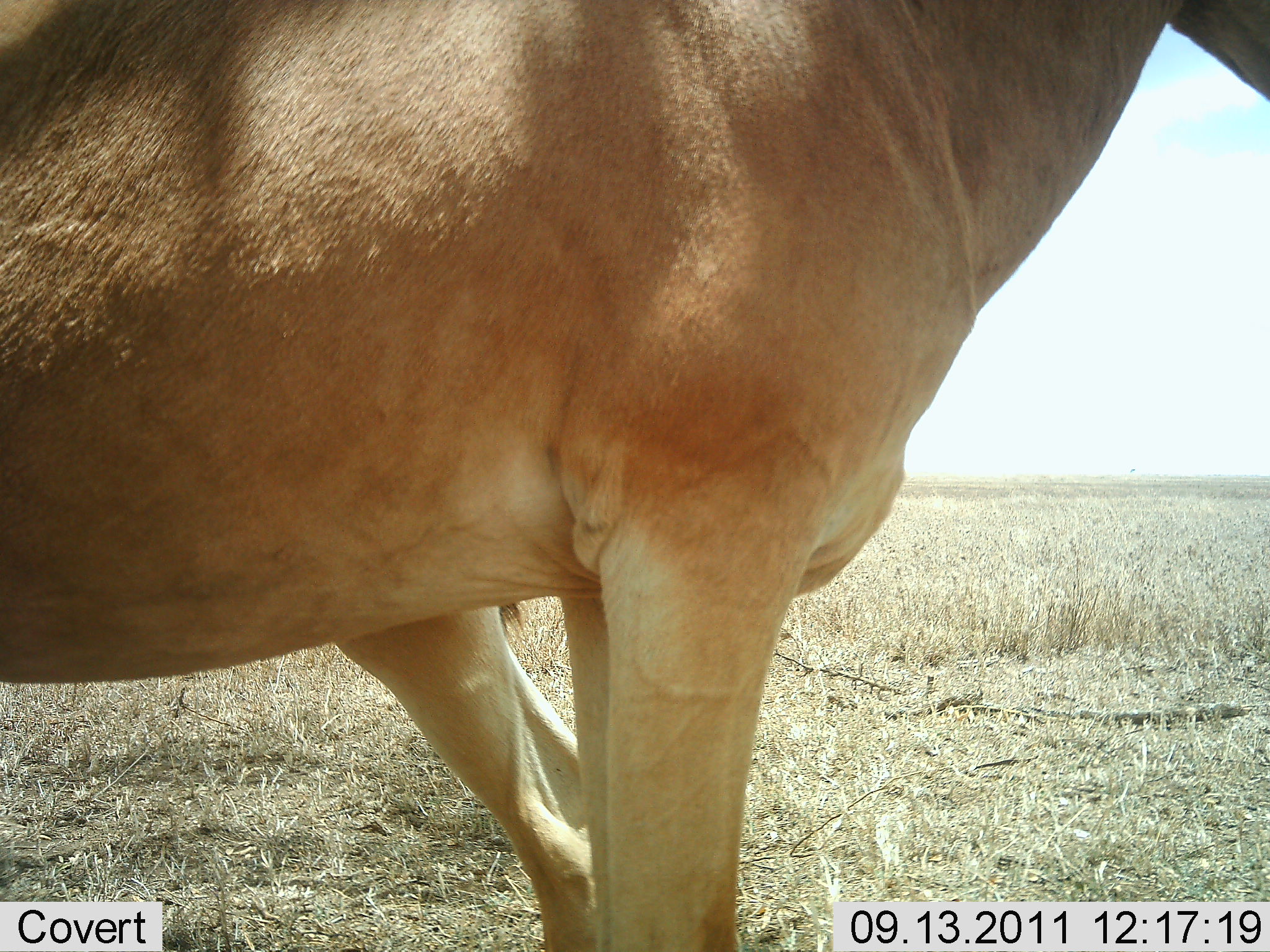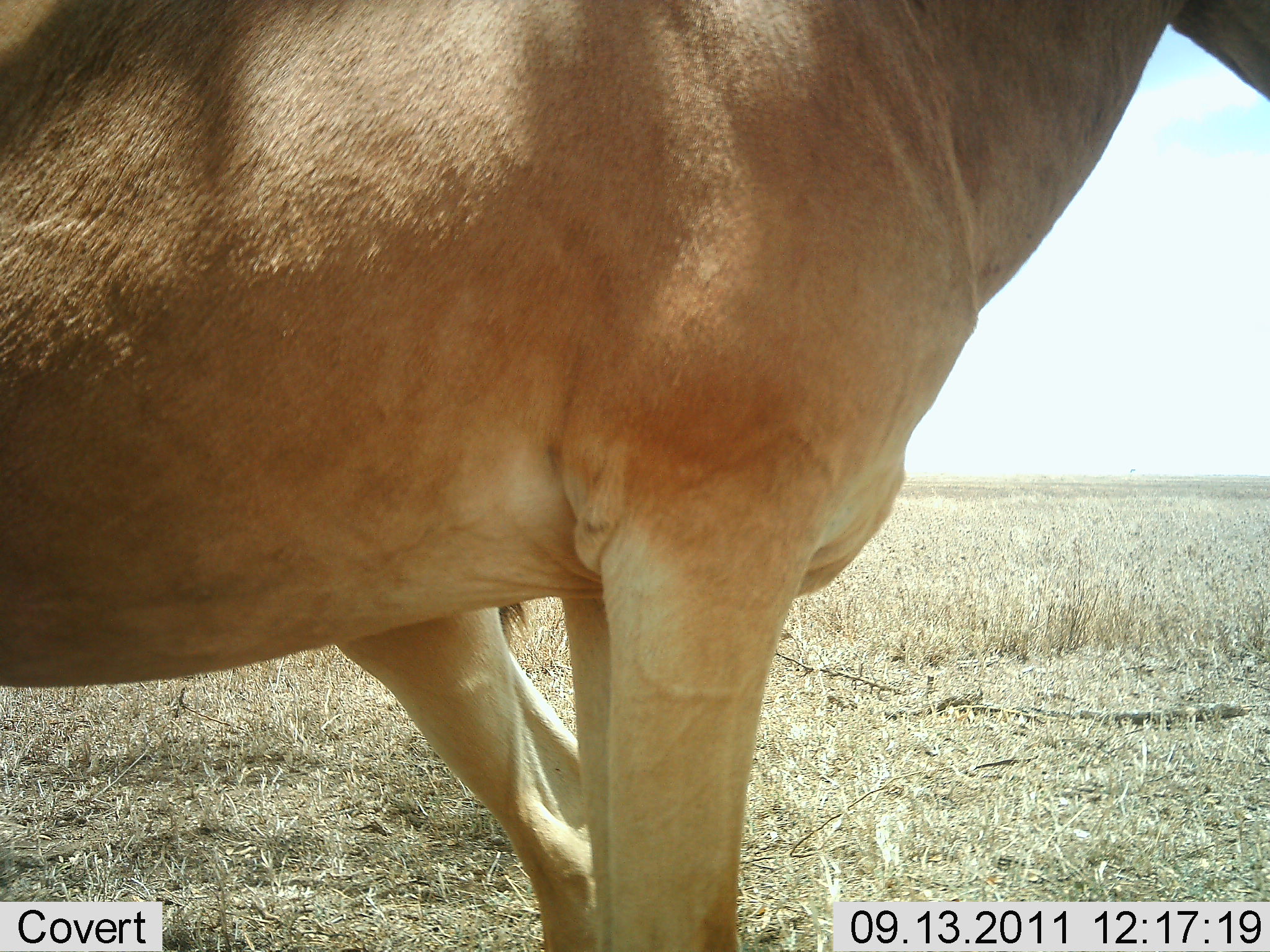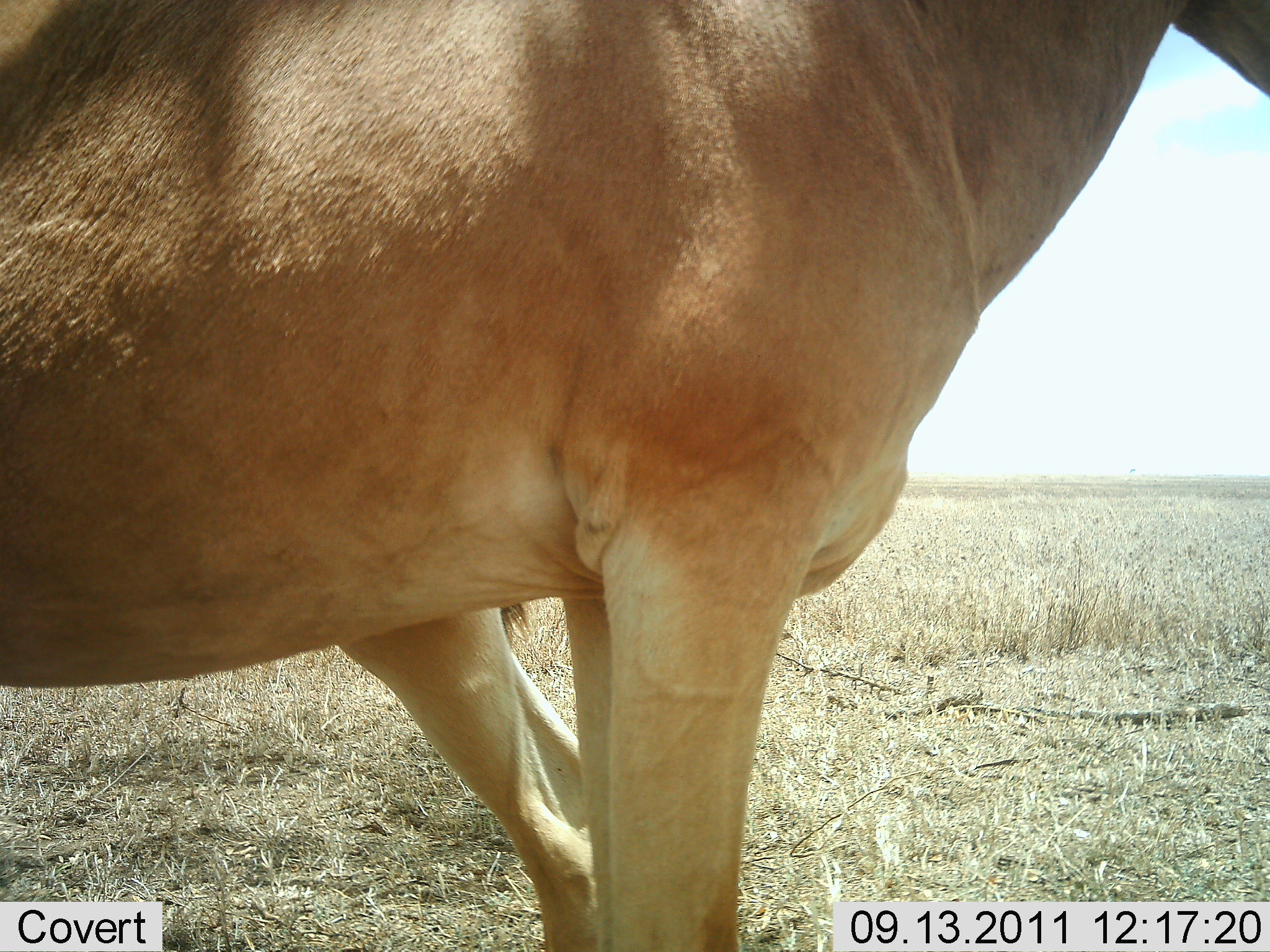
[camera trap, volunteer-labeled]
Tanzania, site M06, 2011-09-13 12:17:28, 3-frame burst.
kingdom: Animalia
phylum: Chordata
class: Mammalia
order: Artiodactyla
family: Bovidae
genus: Alcelaphus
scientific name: Alcelaphus buselaphus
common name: hartebeest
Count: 2.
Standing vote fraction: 100%.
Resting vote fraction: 0%.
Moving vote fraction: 0%.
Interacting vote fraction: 0%.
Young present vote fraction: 7%.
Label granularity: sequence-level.